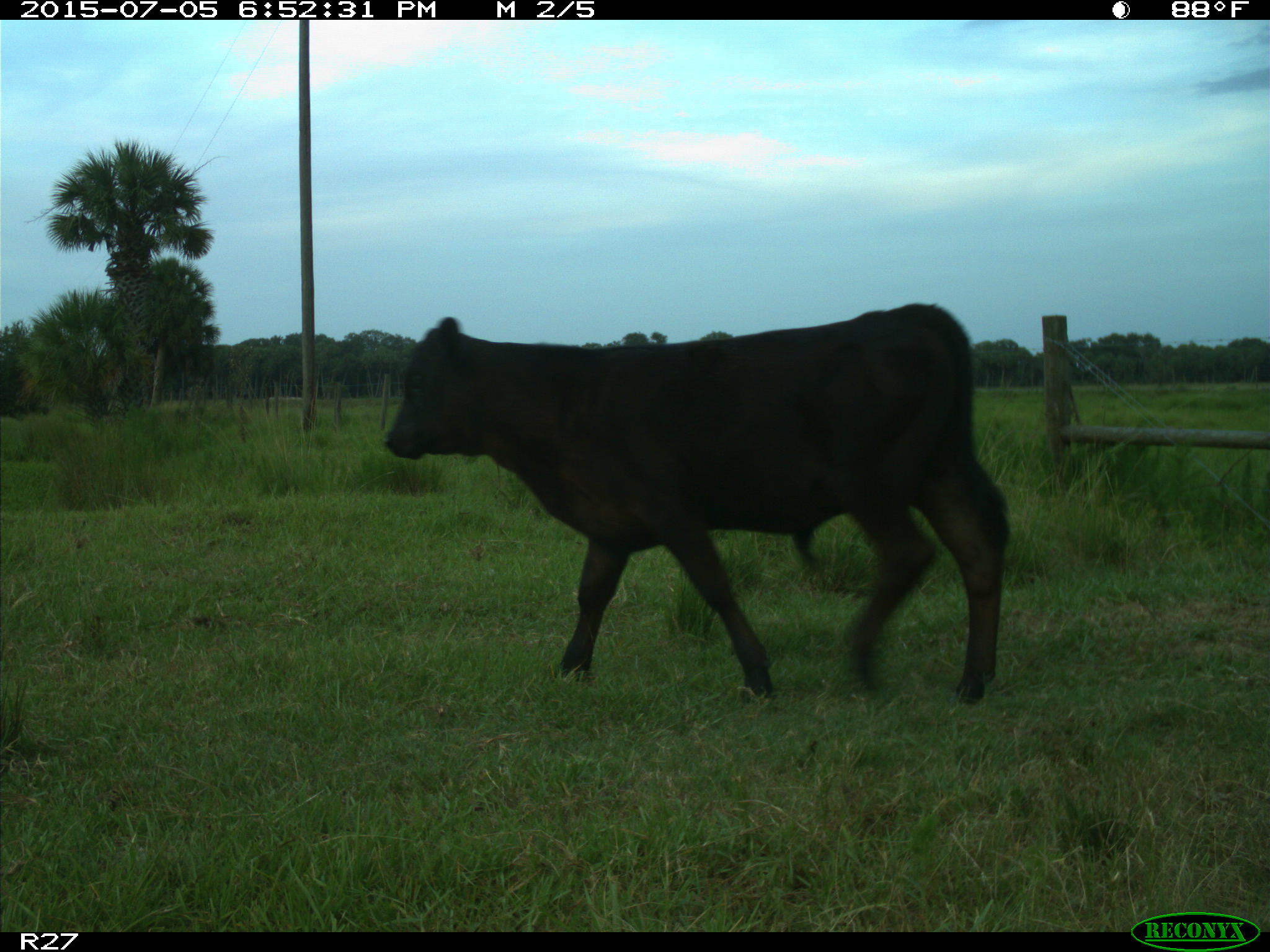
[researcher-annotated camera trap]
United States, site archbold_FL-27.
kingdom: Animalia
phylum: Chordata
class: Mammalia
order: Artiodactyla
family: Bovidae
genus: Bos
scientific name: Bos taurus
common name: domestic cow